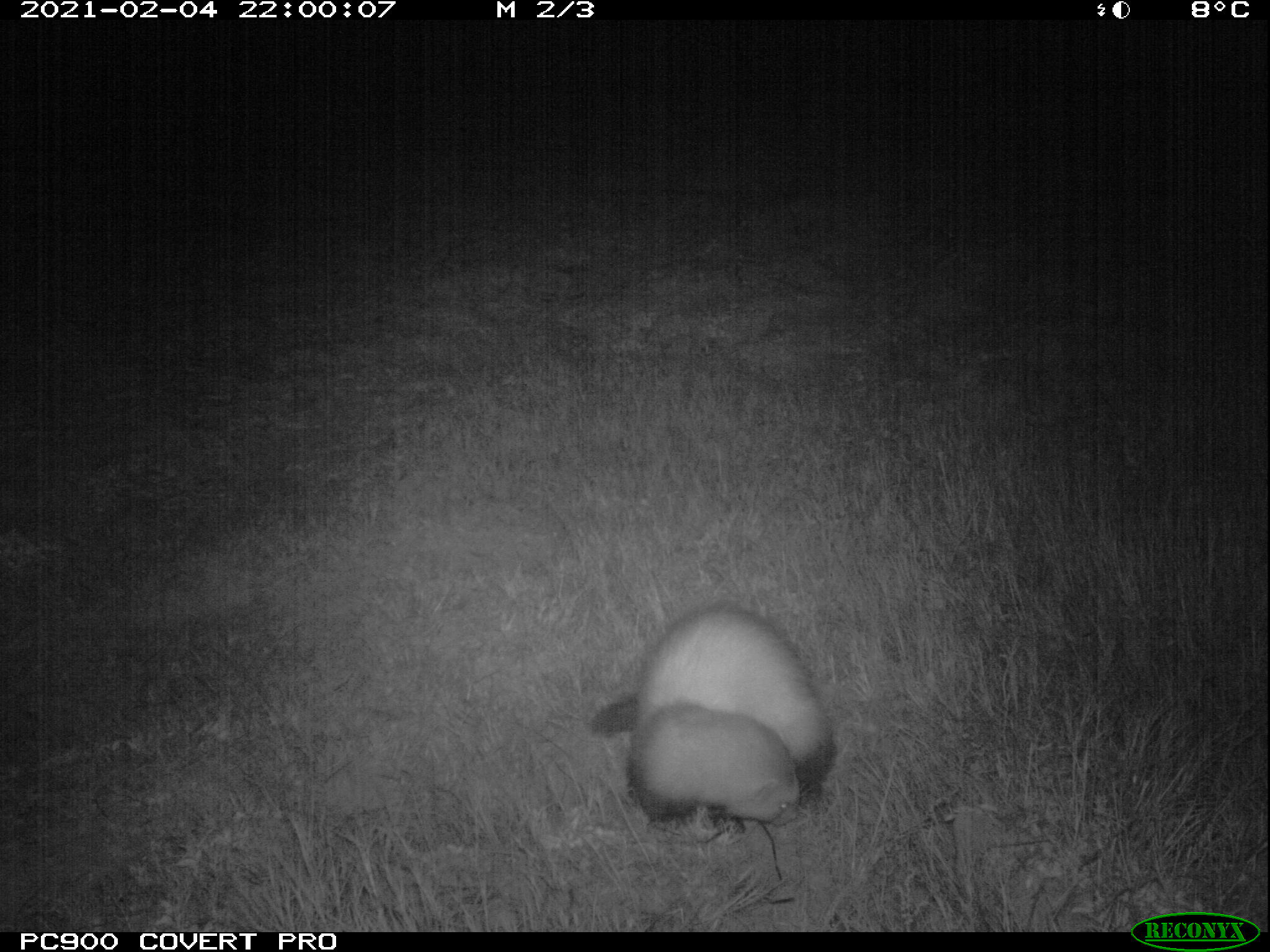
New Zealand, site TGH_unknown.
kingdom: Animalia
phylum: Chordata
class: Mammalia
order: Carnivora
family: Mustelidae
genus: Mustela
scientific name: Mustela furo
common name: ferret